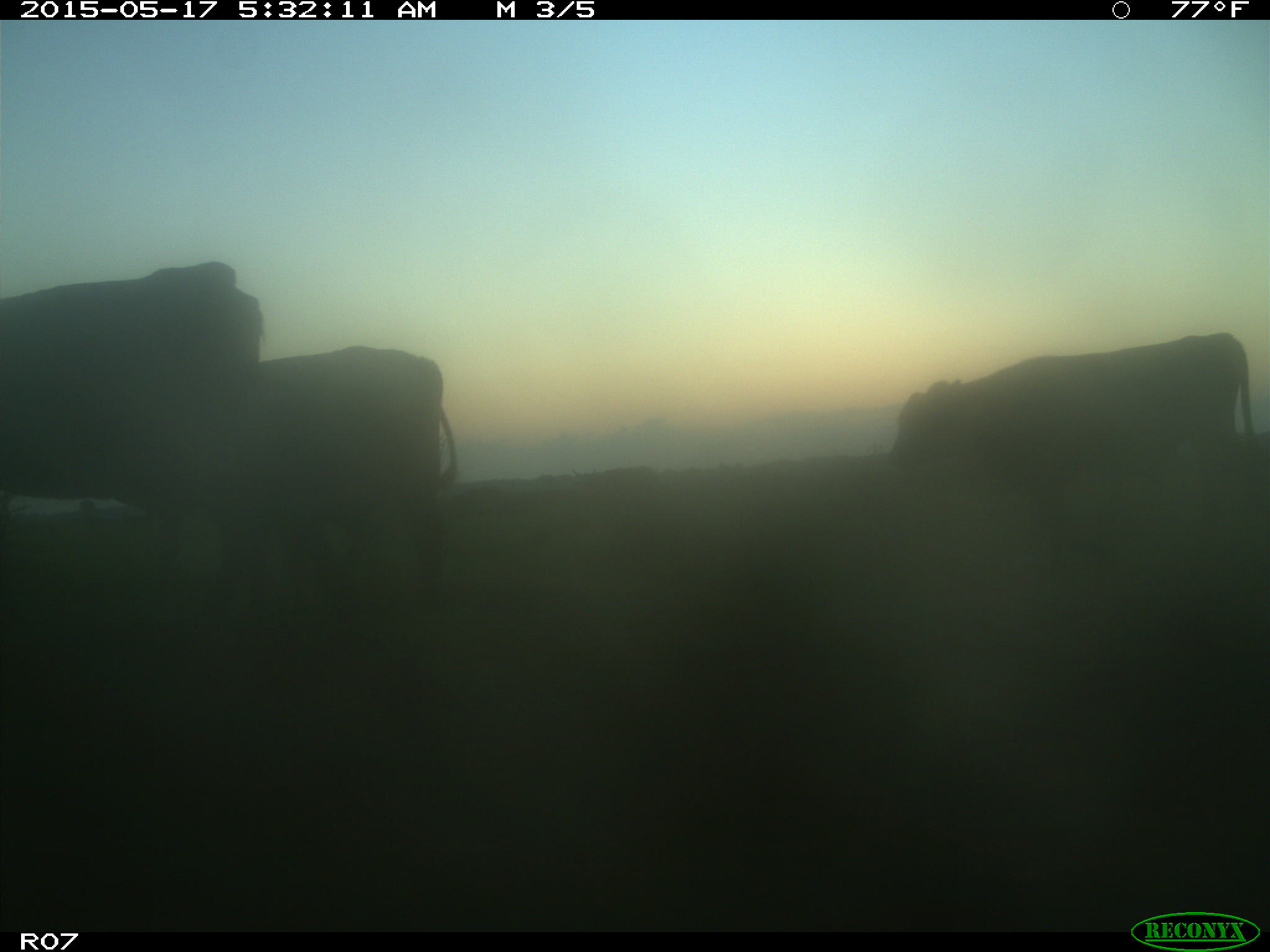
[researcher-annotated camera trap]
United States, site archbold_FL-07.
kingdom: Animalia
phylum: Chordata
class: Mammalia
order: Artiodactyla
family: Bovidae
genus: Bos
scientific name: Bos taurus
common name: domestic cow